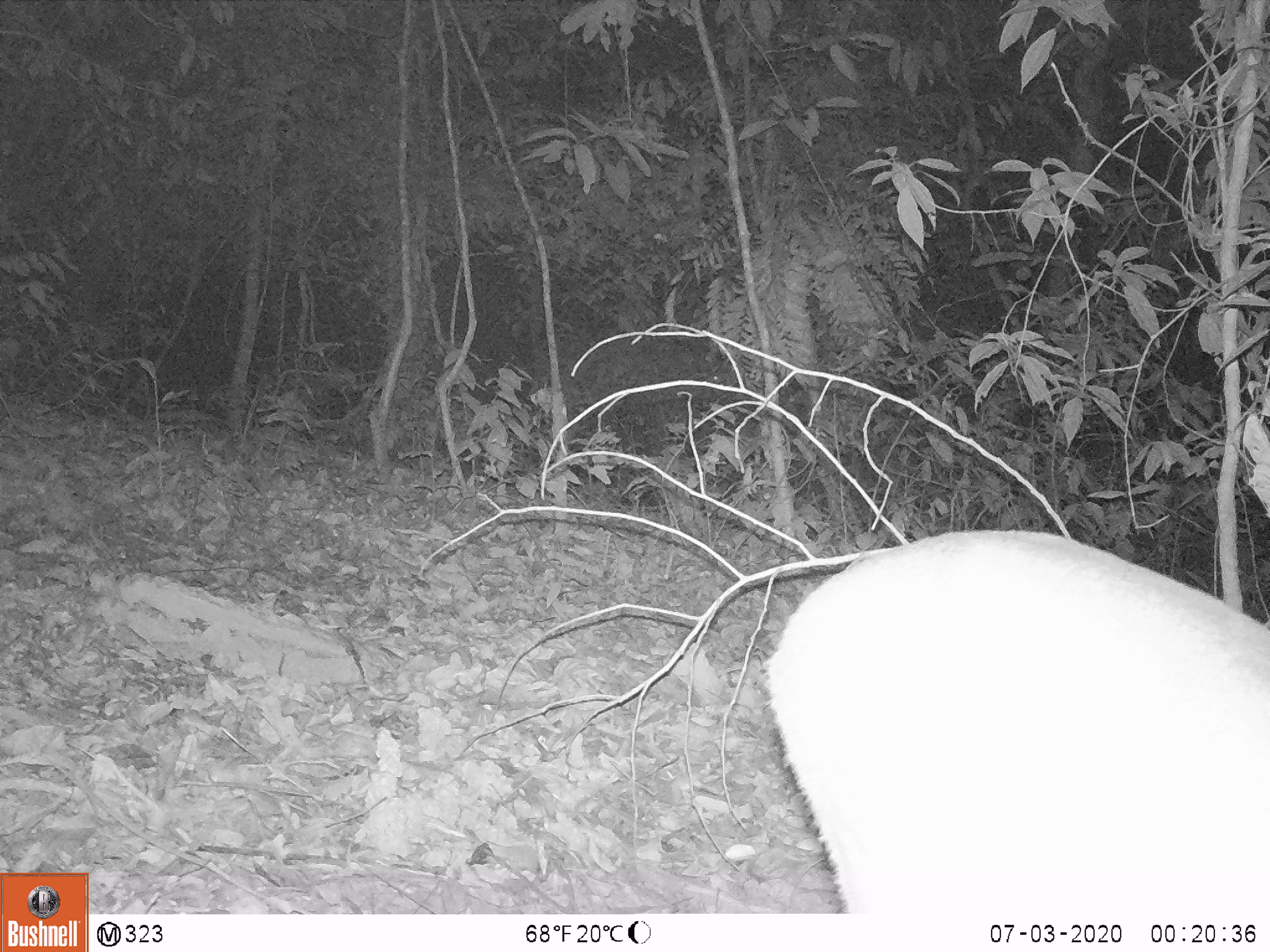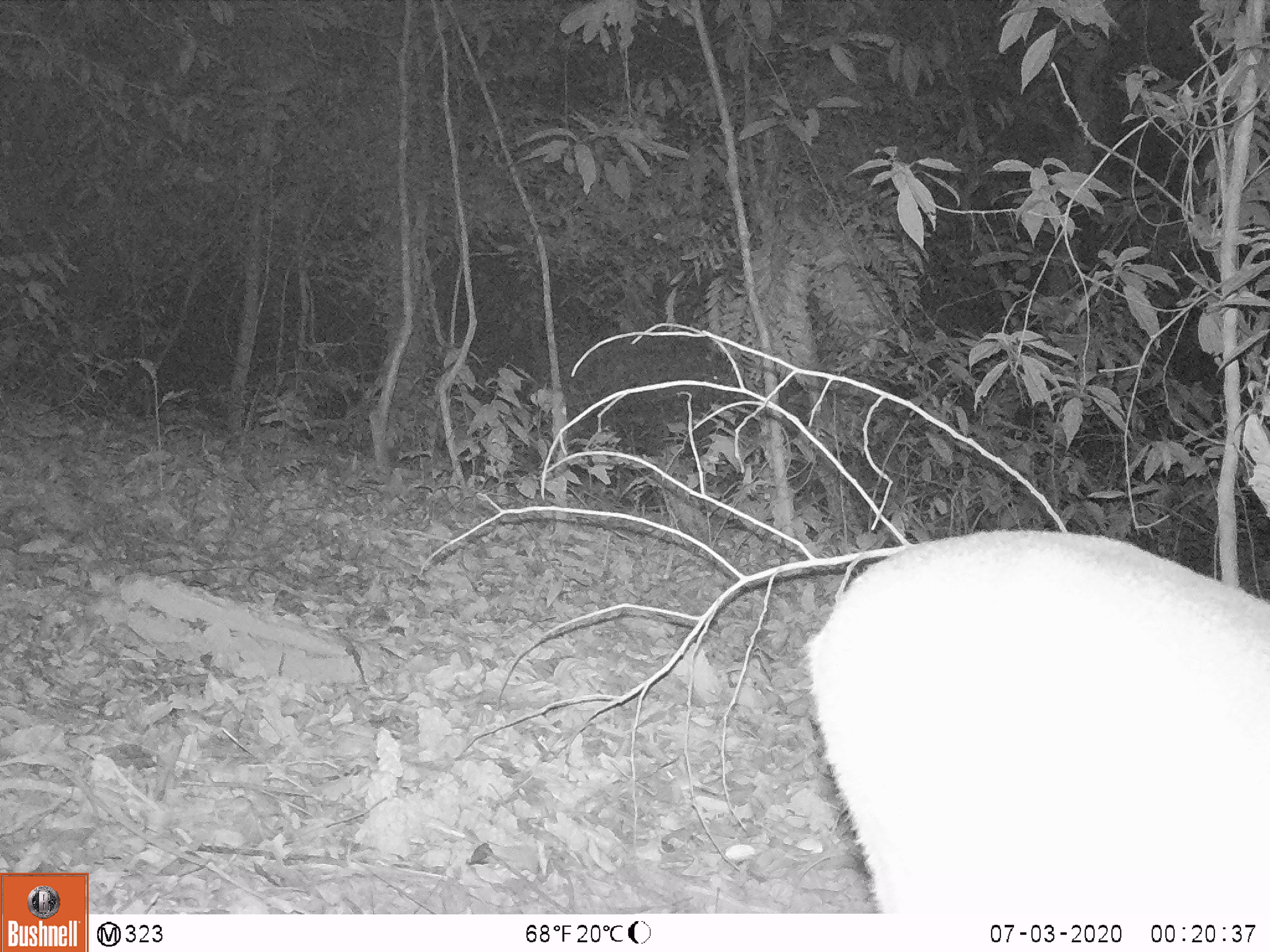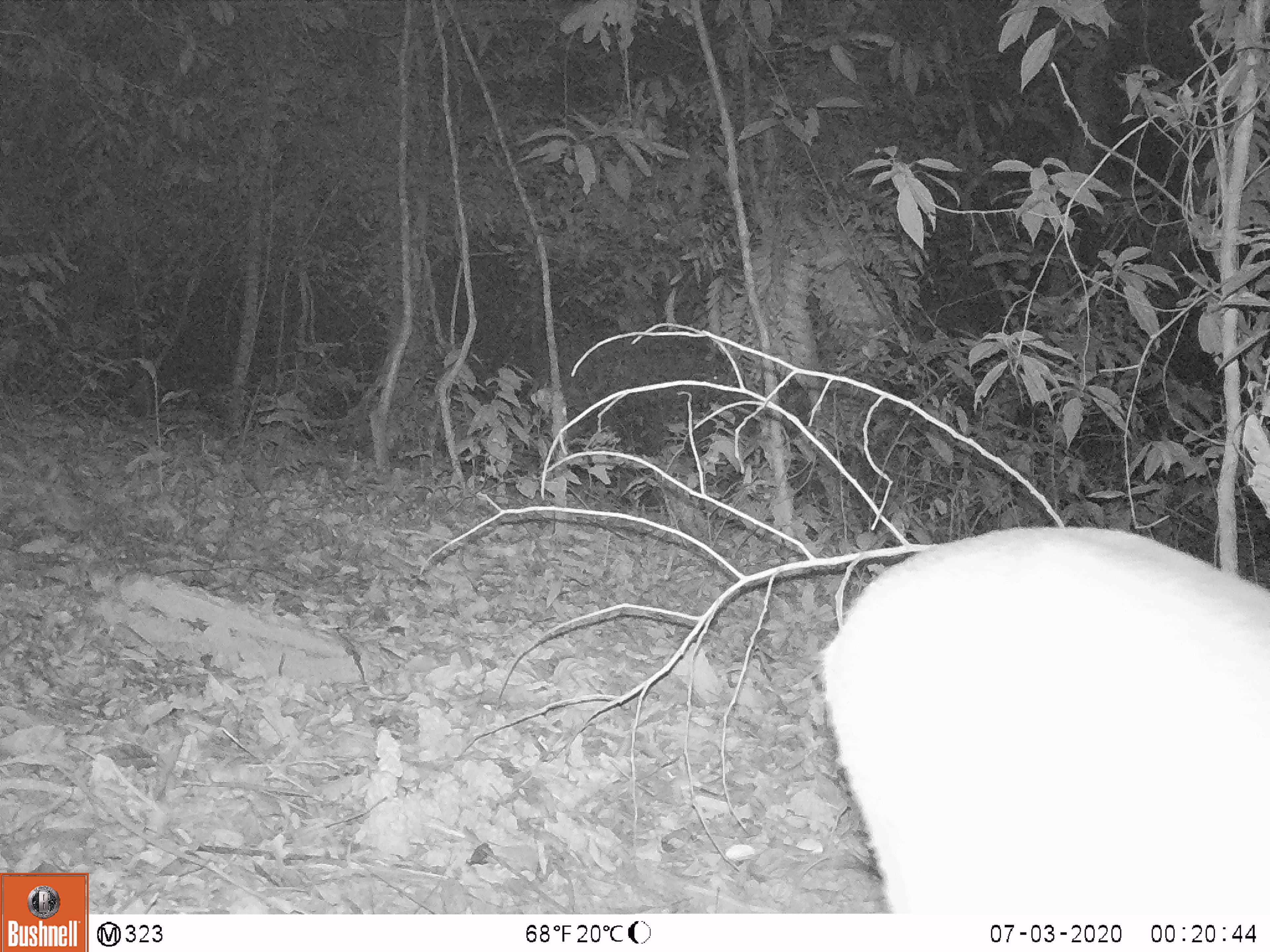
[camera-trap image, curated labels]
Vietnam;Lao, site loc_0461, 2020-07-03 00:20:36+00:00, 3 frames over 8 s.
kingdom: Animalia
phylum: Chordata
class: Mammalia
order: Artiodactyla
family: Cervidae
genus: Muntiacus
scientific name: Muntiacus vuquangensis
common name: large-antlered muntjac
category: large antlered muntjac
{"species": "large antlered muntjac (large-antlered muntjac) (Muntiacus vuquangensis)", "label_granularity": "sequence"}